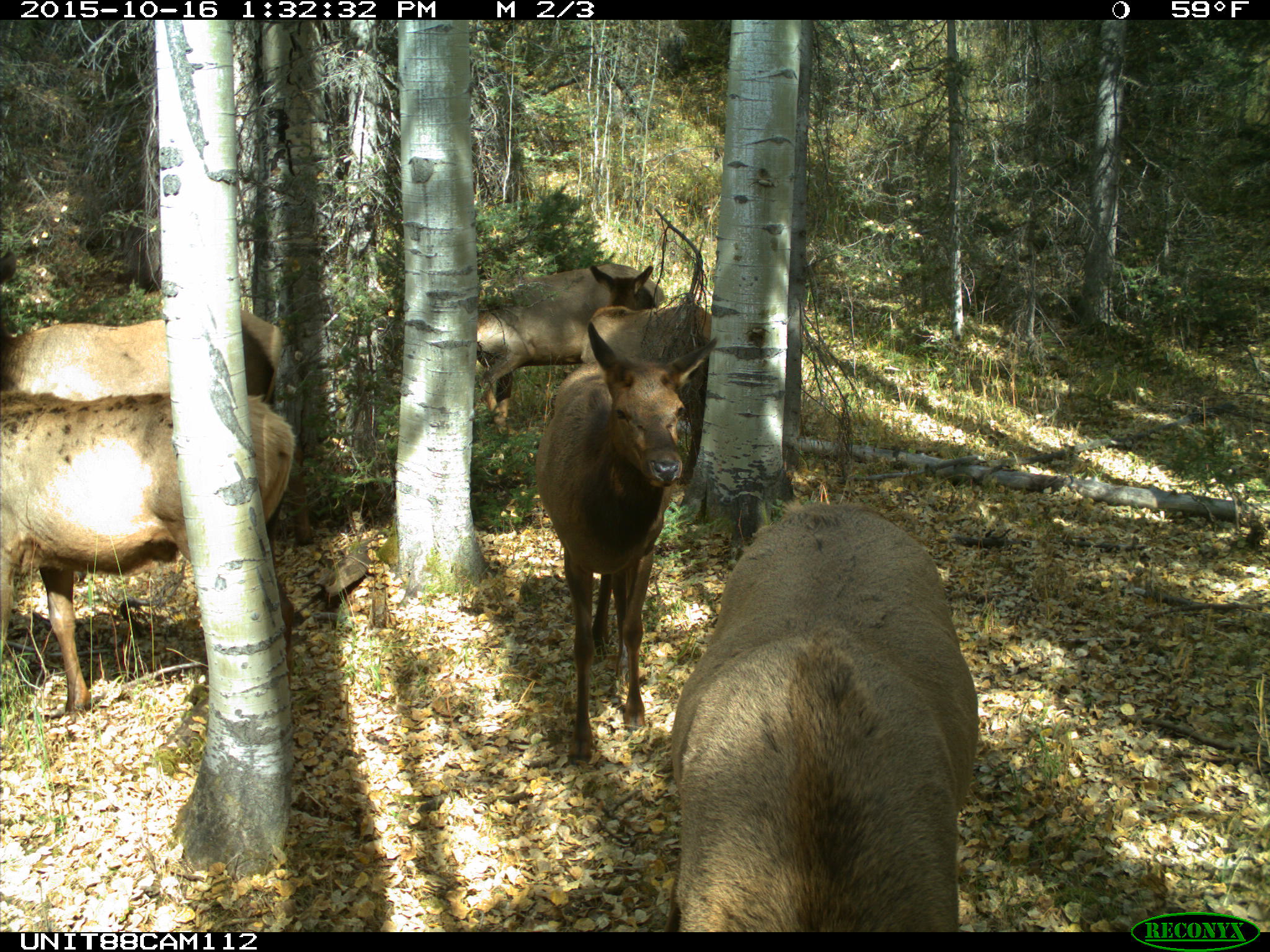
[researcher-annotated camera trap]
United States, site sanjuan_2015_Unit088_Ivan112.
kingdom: Animalia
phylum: Chordata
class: Mammalia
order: Artiodactyla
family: Cervidae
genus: Cervus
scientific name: Cervus elaphus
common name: red deer